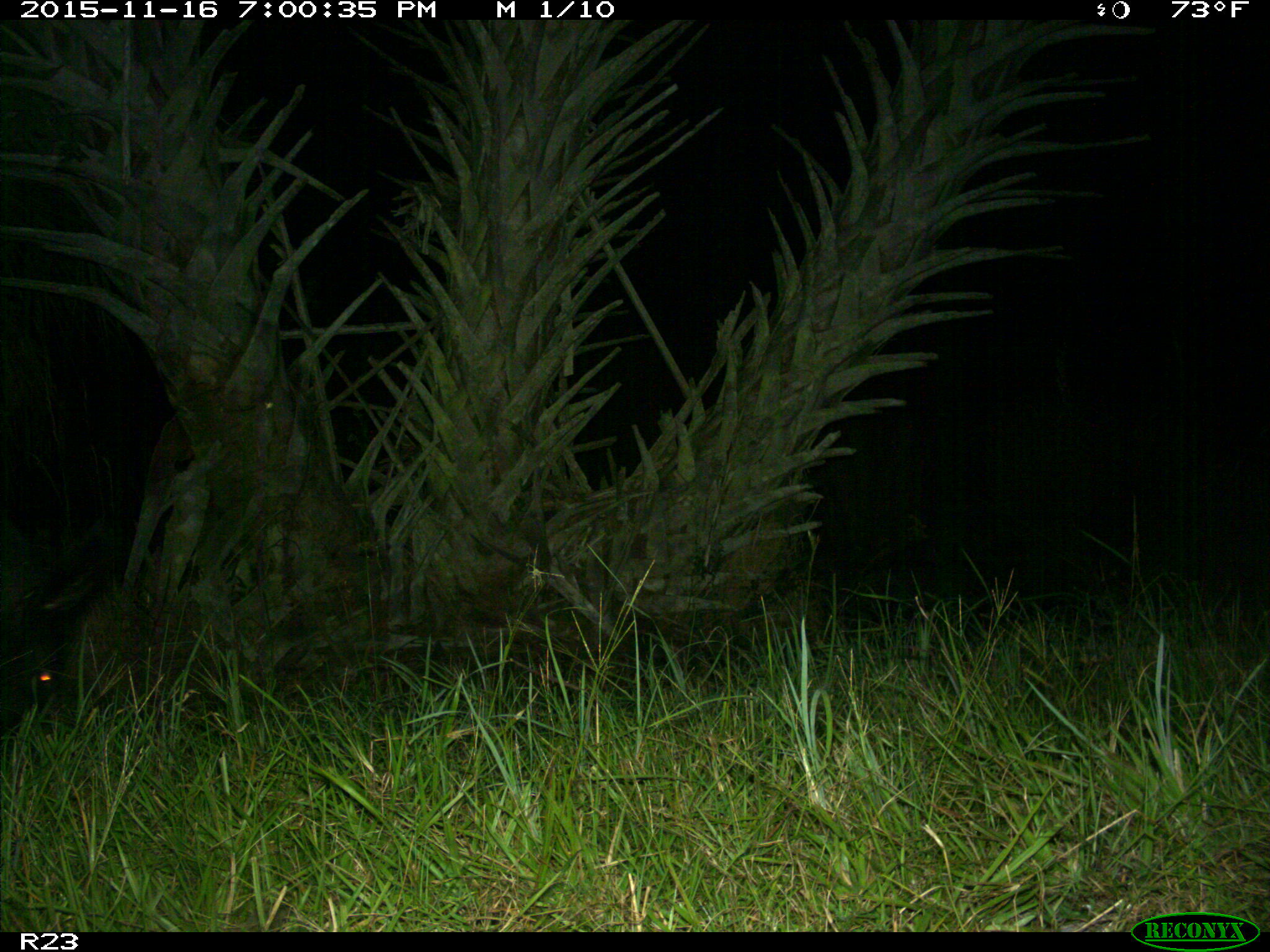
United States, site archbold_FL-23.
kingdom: Animalia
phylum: Chordata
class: Mammalia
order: Artiodactyla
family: Suidae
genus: Sus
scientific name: Sus scrofa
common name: wild boar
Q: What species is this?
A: Sus scrofa (wild boar).